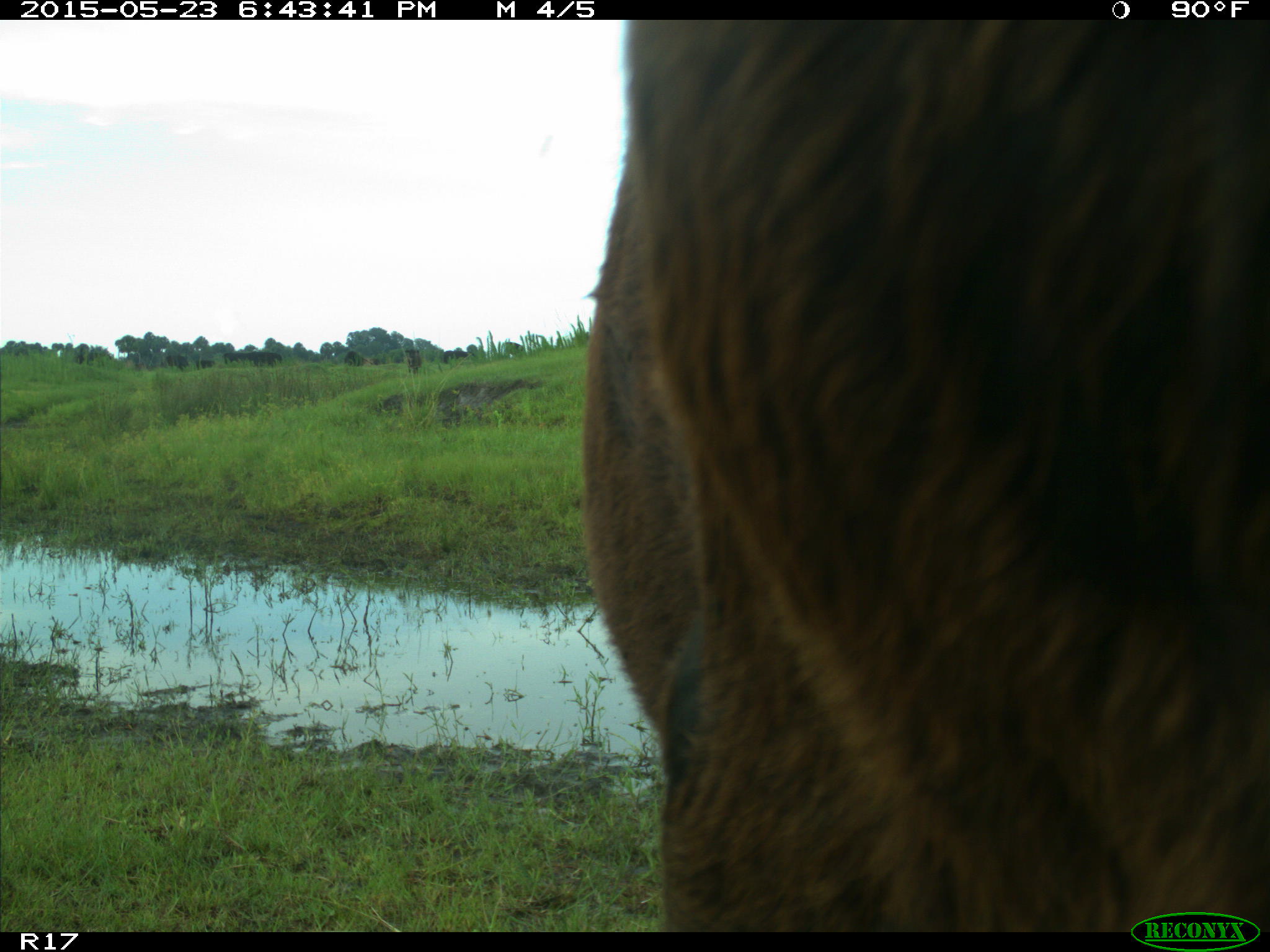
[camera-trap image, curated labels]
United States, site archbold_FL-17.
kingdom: Animalia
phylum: Chordata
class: Mammalia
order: Artiodactyla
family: Bovidae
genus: Bos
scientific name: Bos taurus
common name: domestic cow